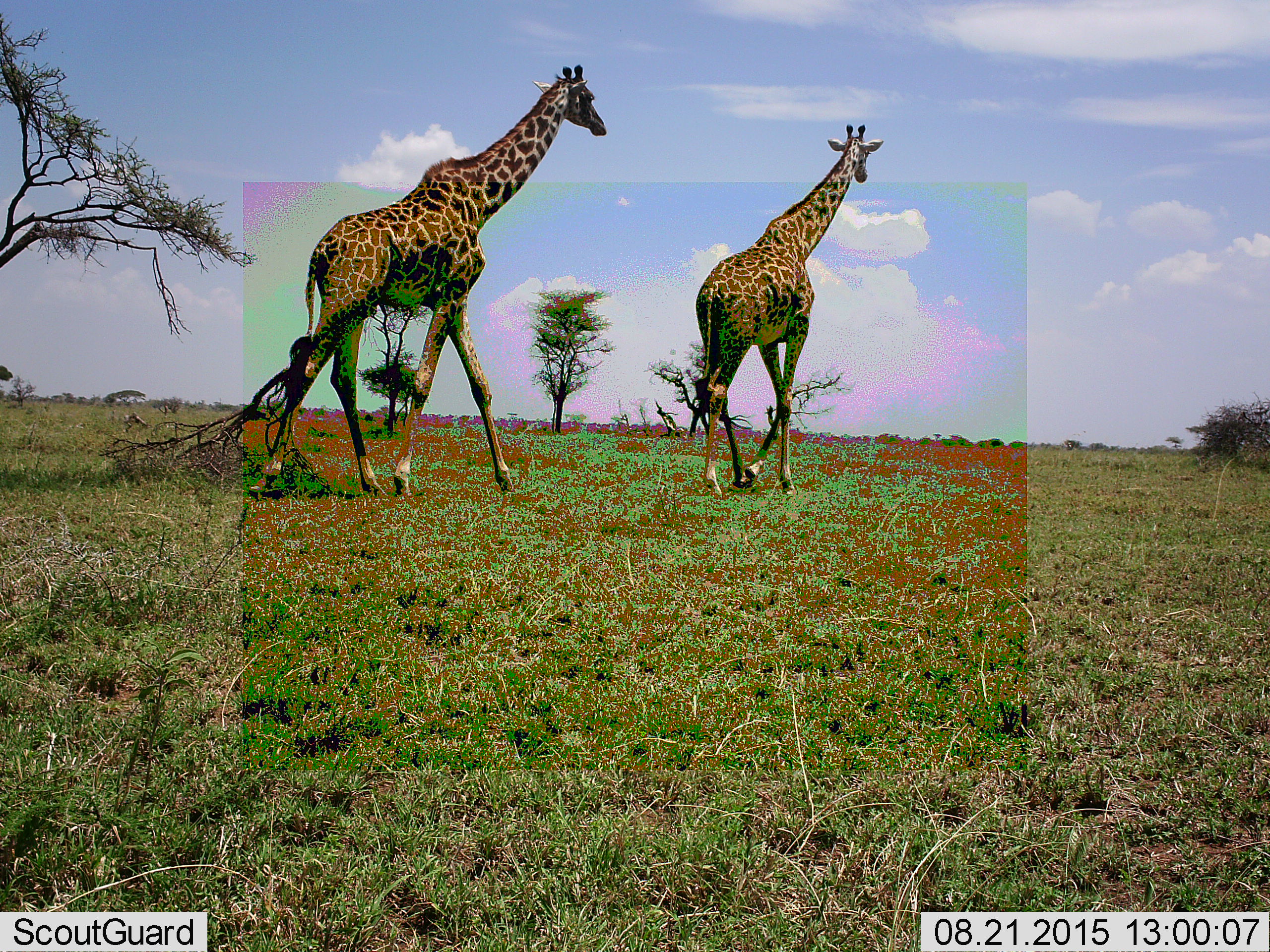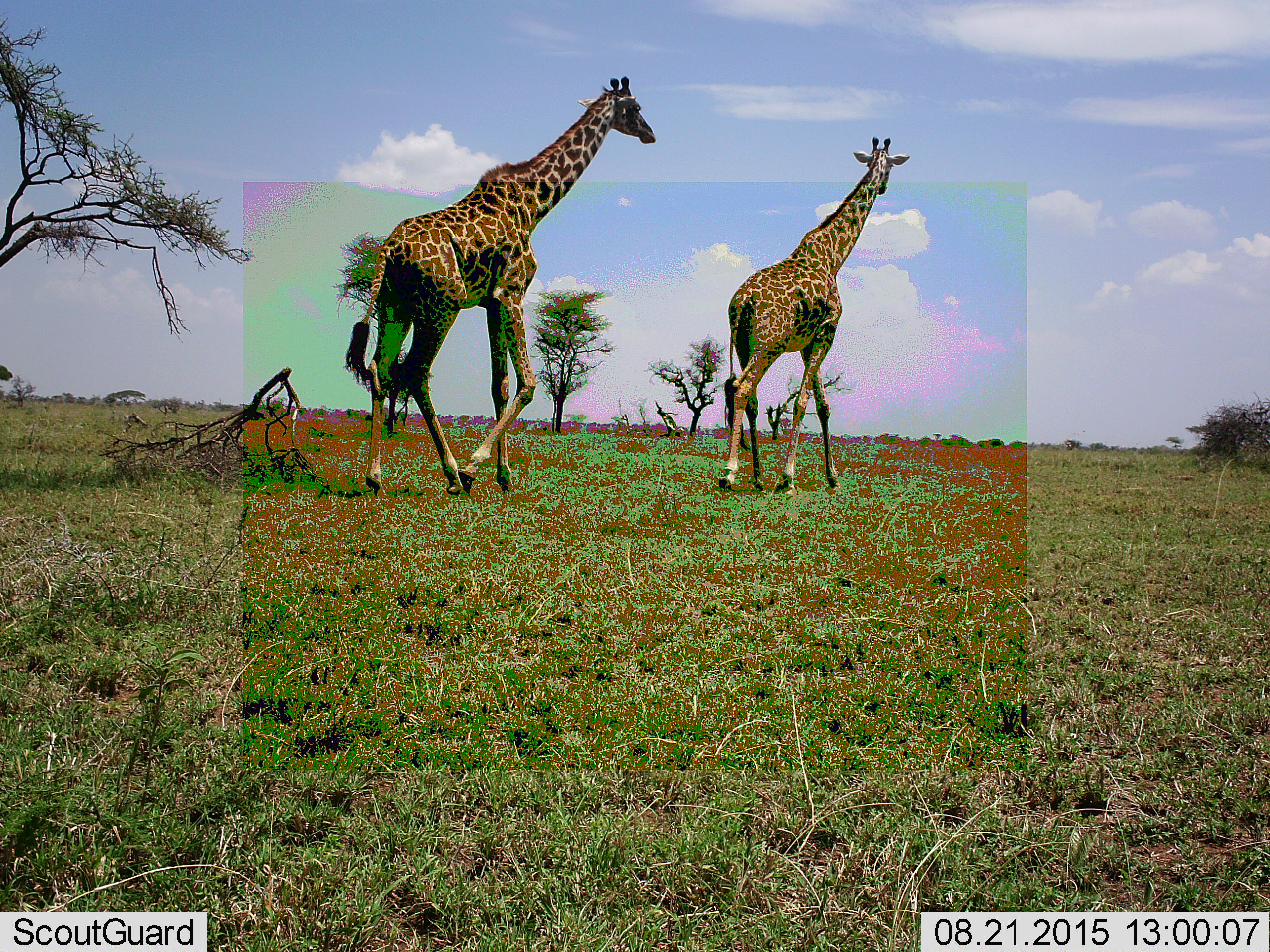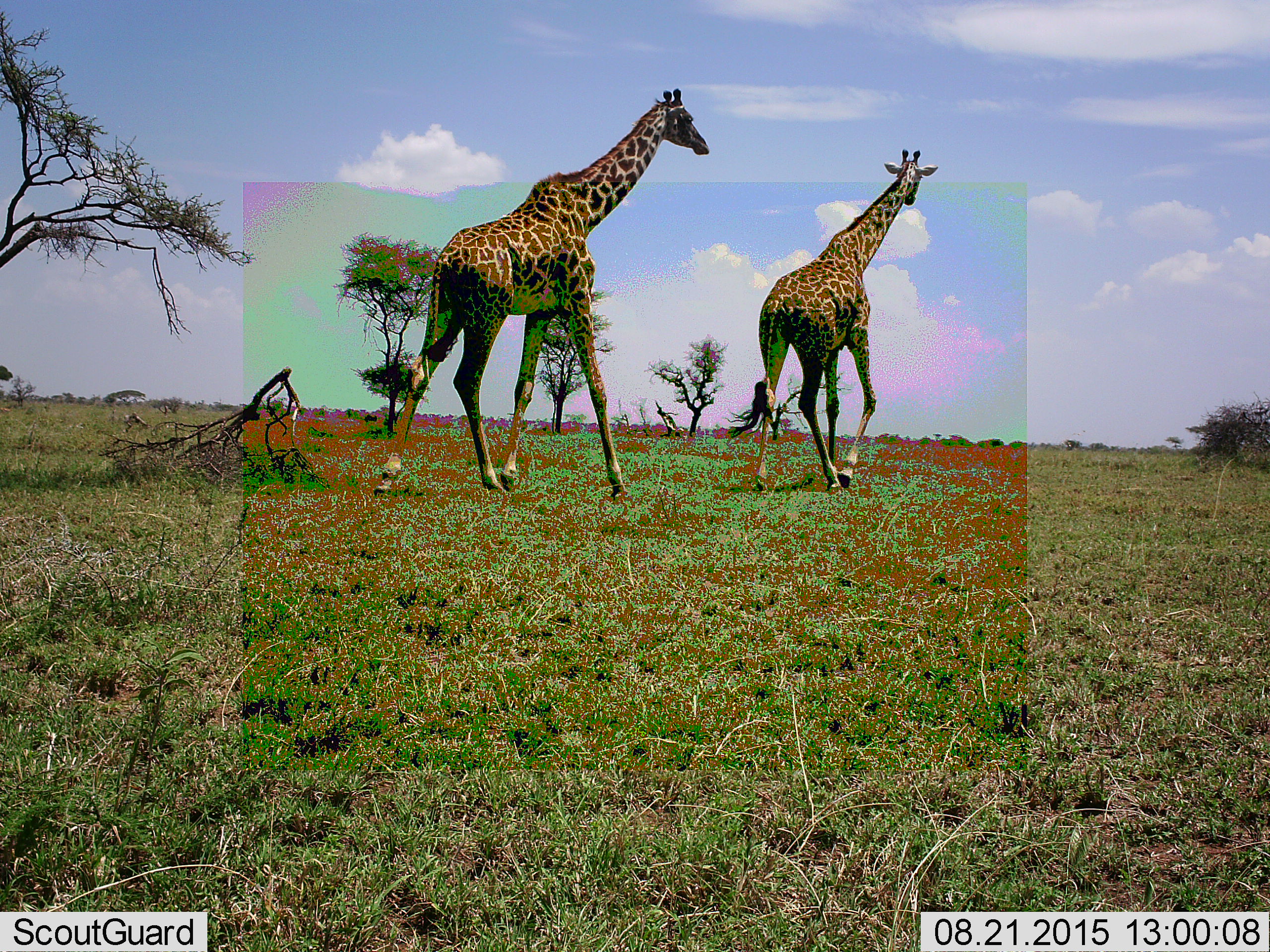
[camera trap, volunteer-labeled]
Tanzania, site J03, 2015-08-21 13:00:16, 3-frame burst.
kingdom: Animalia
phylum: Chordata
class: Mammalia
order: Artiodactyla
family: Giraffidae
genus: Giraffa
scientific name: Giraffa camelopardalis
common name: giraffe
Giraffe (Giraffa camelopardalis), count 2. Behavior (volunteer vote fractions): standing 0%, resting 0%, moving 100%, interacting 0%. Young present (vote fraction): 0%. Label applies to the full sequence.